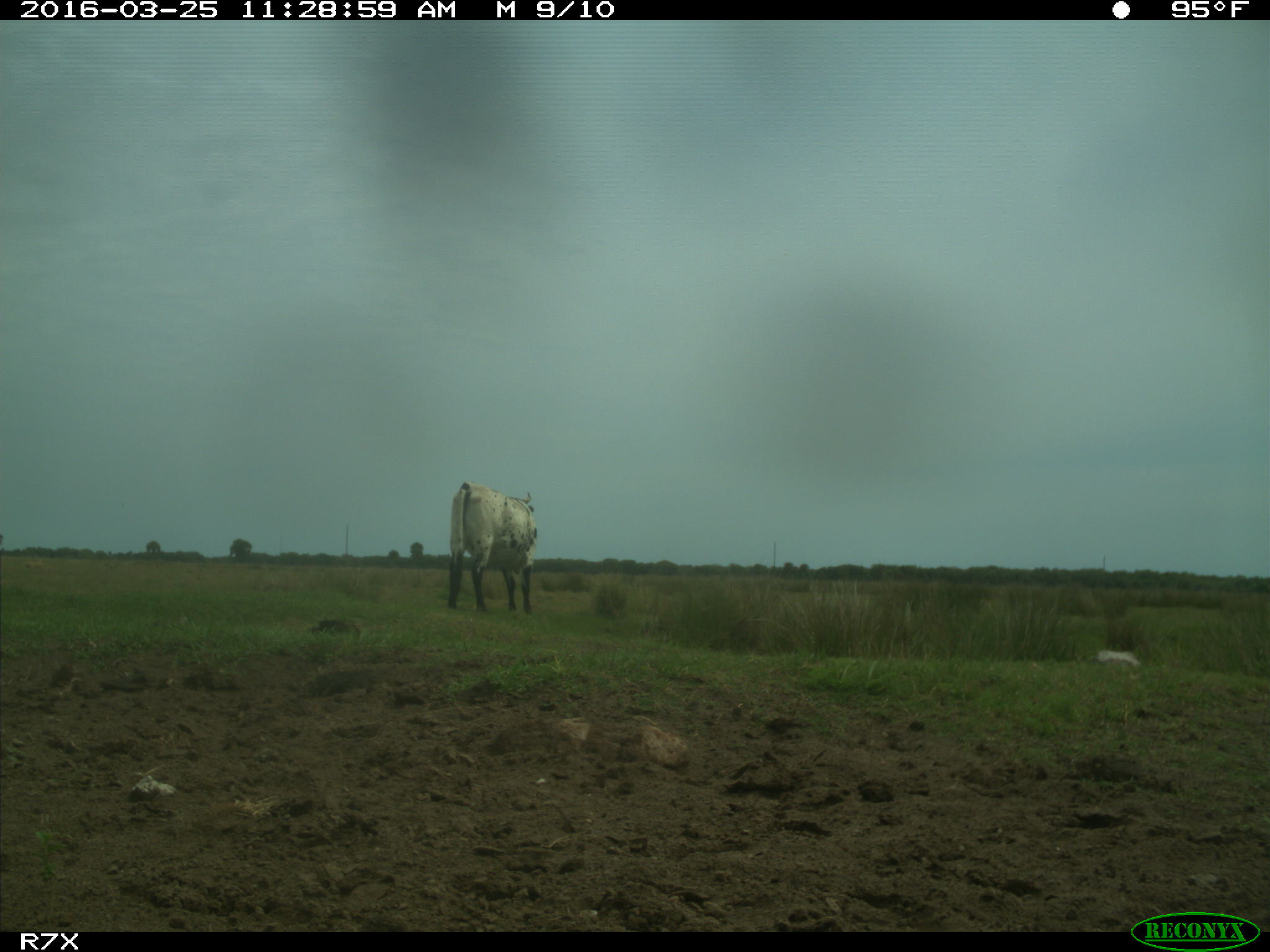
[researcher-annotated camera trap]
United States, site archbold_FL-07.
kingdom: Animalia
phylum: Chordata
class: Mammalia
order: Artiodactyla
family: Bovidae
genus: Bos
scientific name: Bos taurus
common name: domestic cow